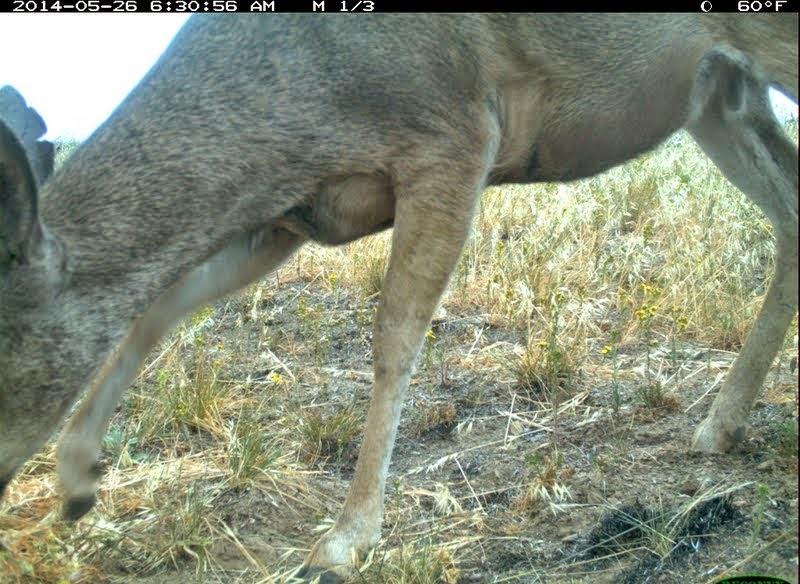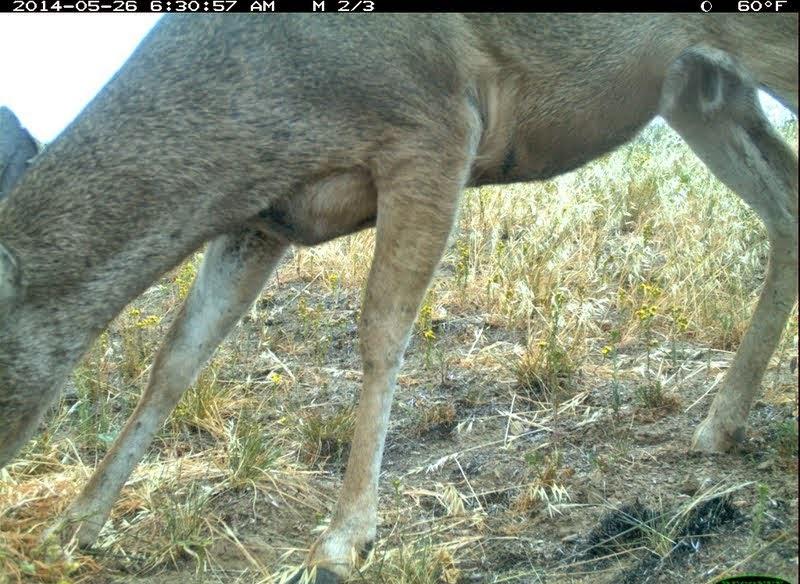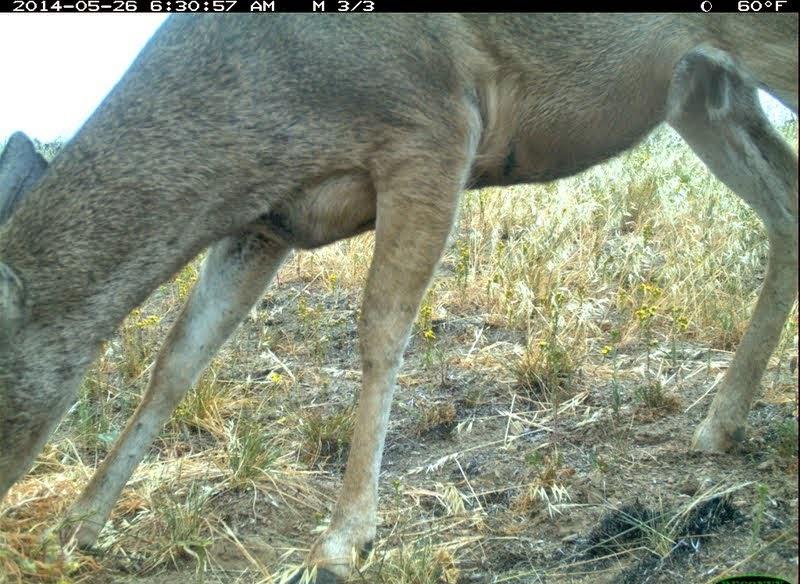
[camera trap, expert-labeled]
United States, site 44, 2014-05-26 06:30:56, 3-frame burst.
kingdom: Animalia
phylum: Chordata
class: Mammalia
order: Artiodactyla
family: Cervidae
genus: Odocoileus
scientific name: Odocoileus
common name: deer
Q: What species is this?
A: Deer (Odocoileus).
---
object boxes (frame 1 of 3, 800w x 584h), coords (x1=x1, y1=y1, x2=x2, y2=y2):
deer: (x1=3, y1=13, x2=799, y2=582)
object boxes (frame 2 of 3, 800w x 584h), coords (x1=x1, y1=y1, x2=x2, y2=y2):
deer: (x1=1, y1=12, x2=798, y2=582)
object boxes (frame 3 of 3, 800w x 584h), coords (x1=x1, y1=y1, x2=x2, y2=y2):
deer: (x1=2, y1=11, x2=799, y2=583)